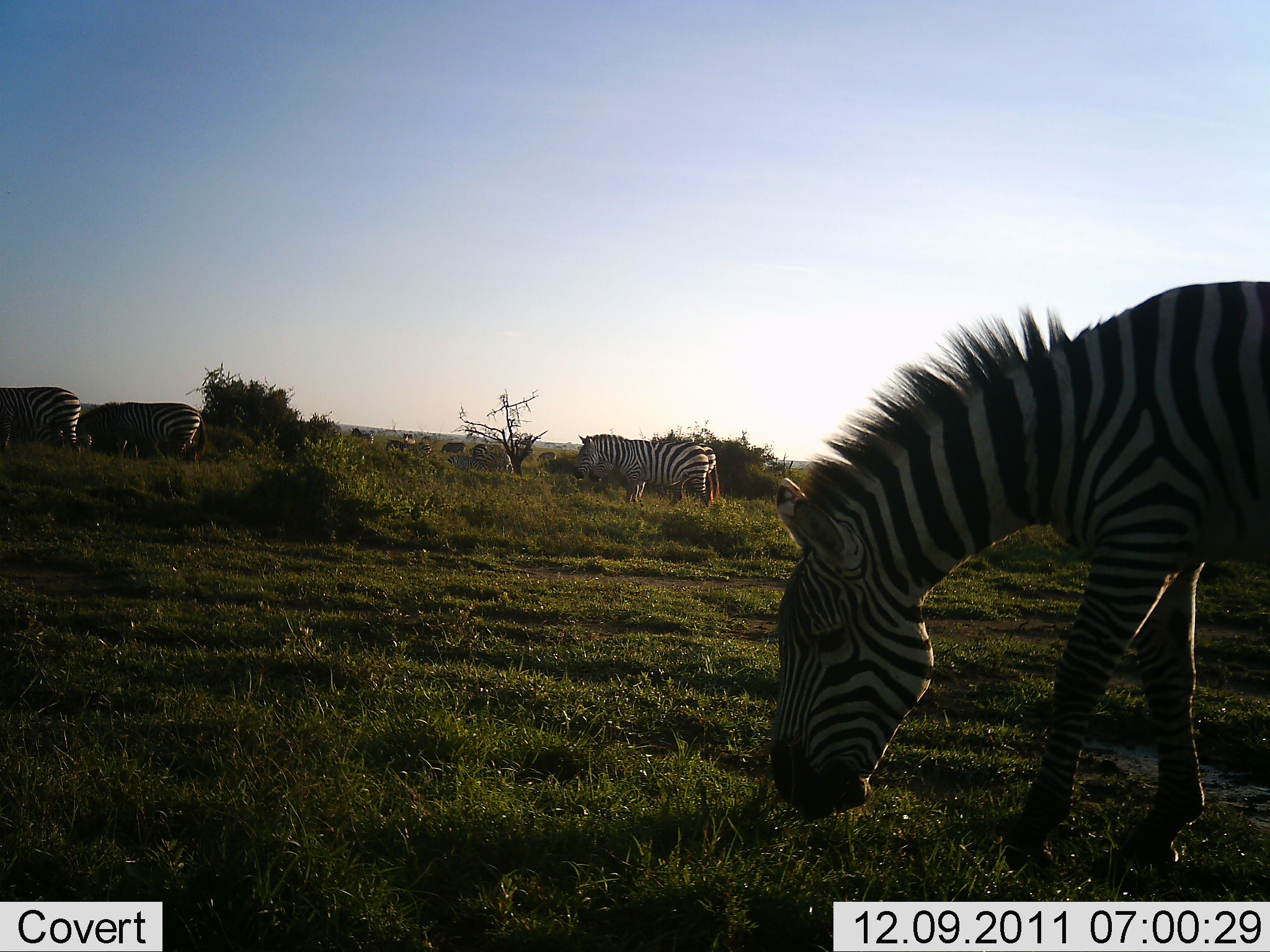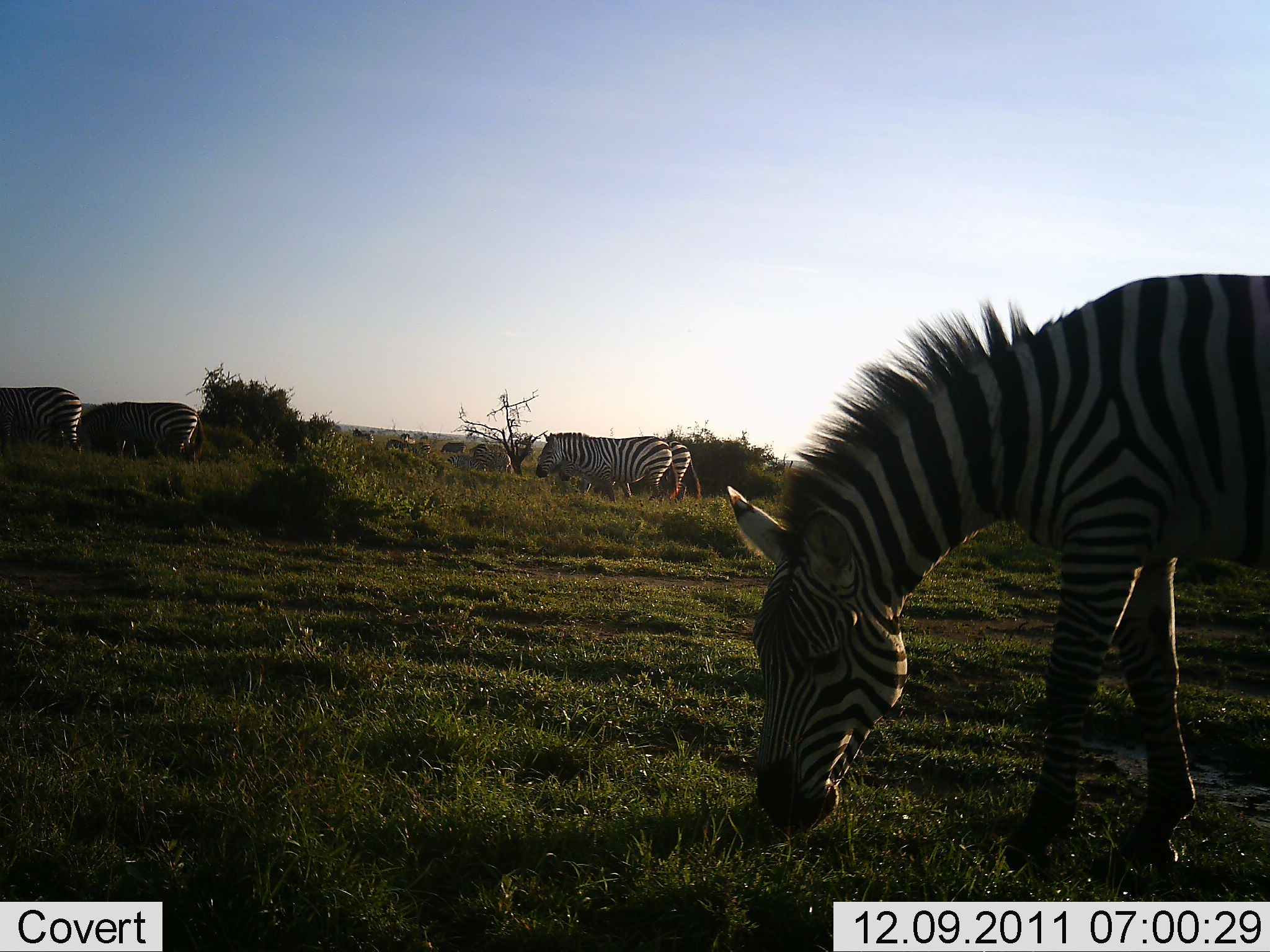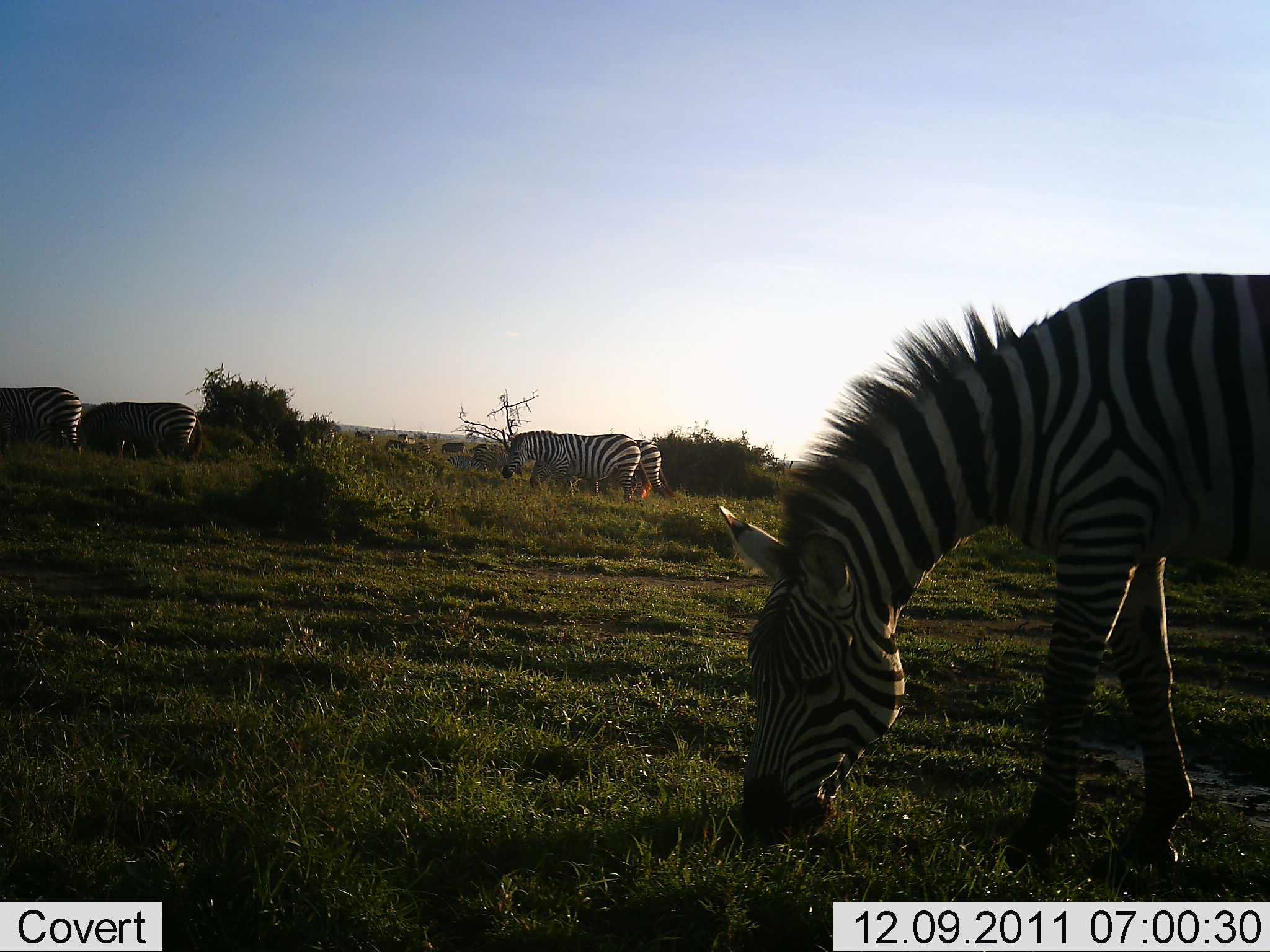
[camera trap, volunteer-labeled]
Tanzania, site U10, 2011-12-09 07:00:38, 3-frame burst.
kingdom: Animalia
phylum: Chordata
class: Mammalia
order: Perissodactyla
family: Equidae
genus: Equus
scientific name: Equus quagga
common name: plains zebra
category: zebra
Zebra (plains zebra) (Equus quagga), count 5. Behavior (volunteer vote fractions): standing 42%, resting 0%, moving 58%, interacting 0%. Young present (vote fraction): 0%. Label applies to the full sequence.